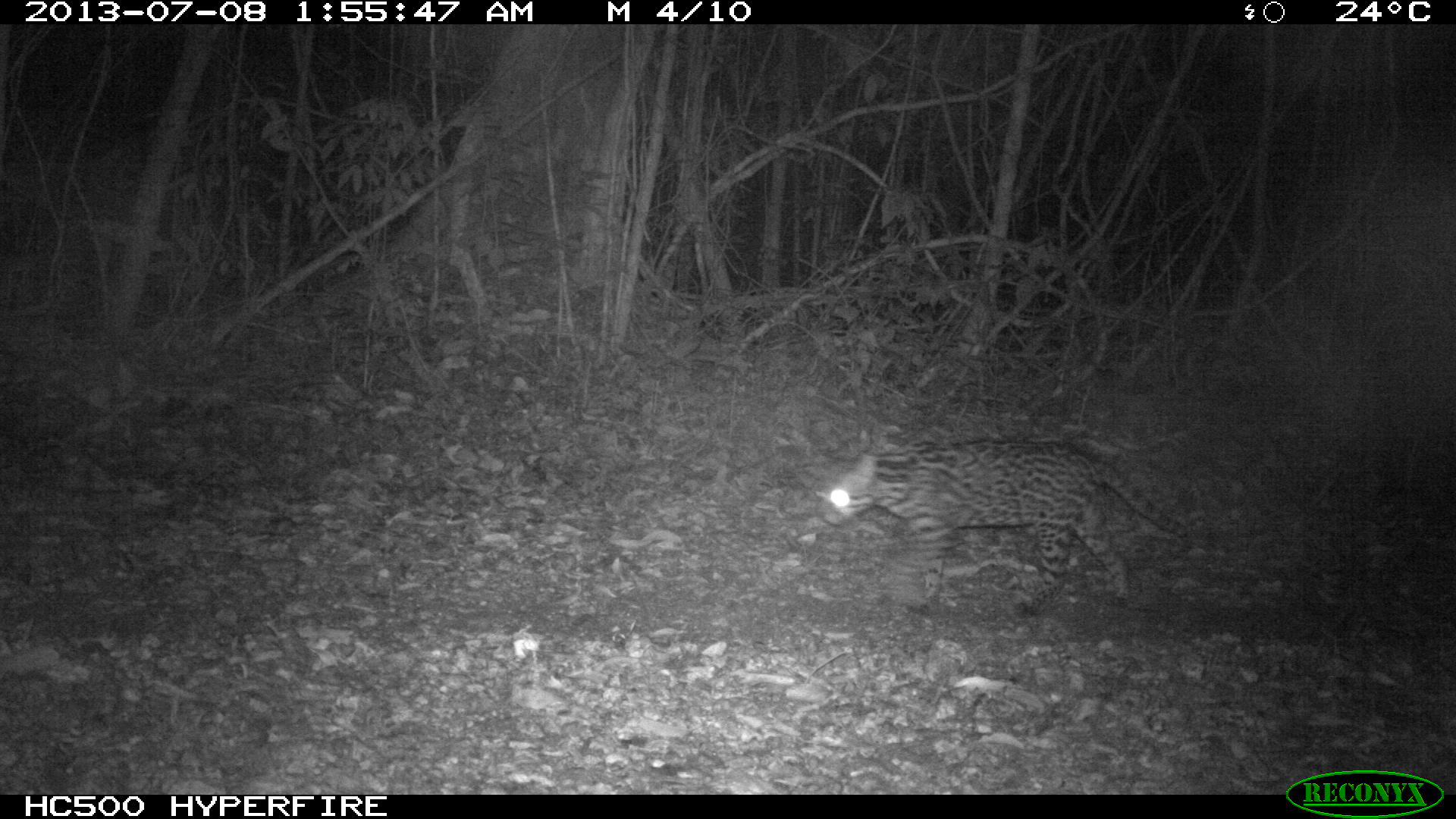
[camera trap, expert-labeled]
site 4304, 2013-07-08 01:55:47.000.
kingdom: Animalia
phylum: Chordata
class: Mammalia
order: Carnivora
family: Felidae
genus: Leopardus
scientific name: Leopardus pardalis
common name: ocelot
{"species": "Leopardus pardalis (ocelot)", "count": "1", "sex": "female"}